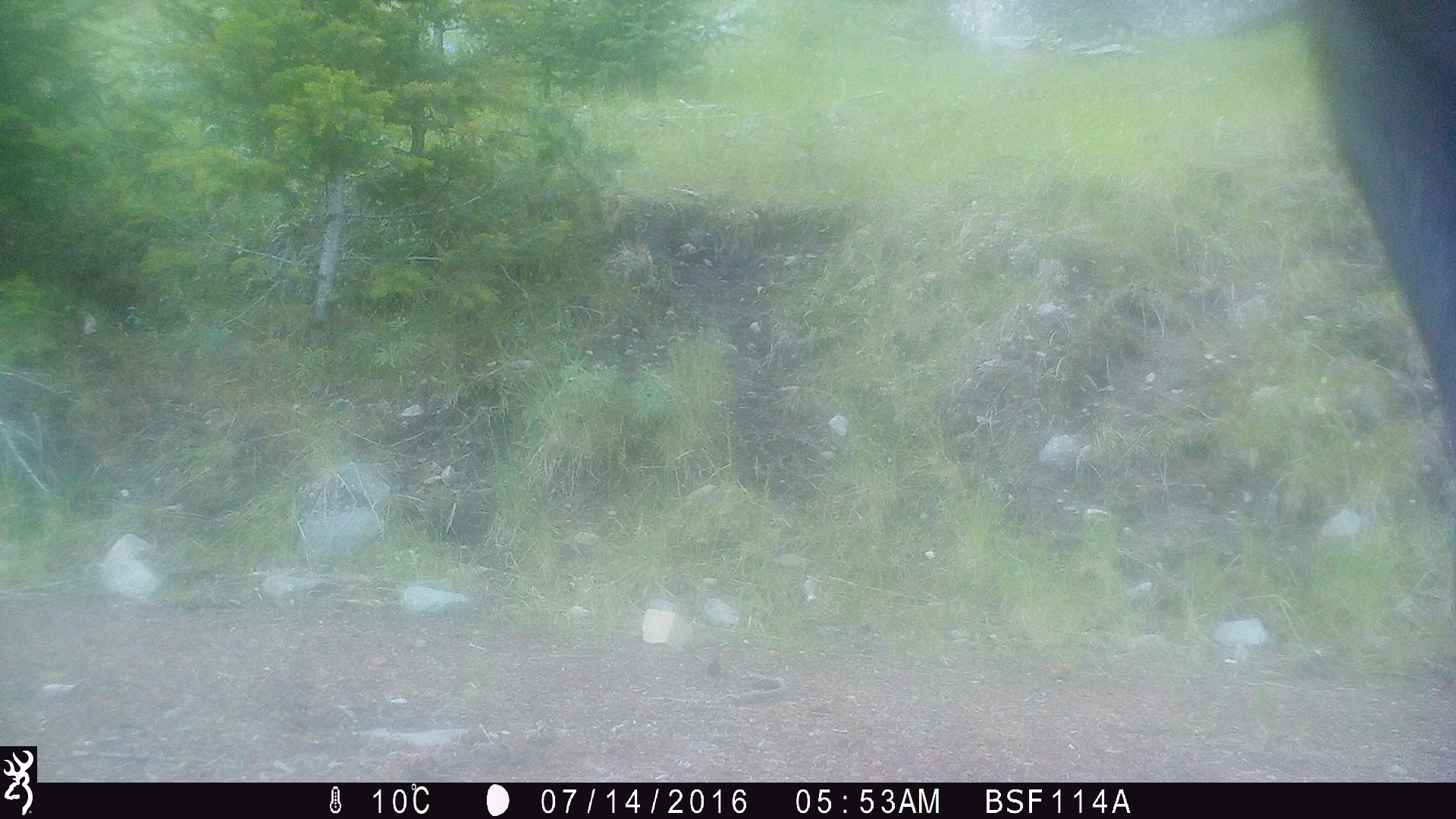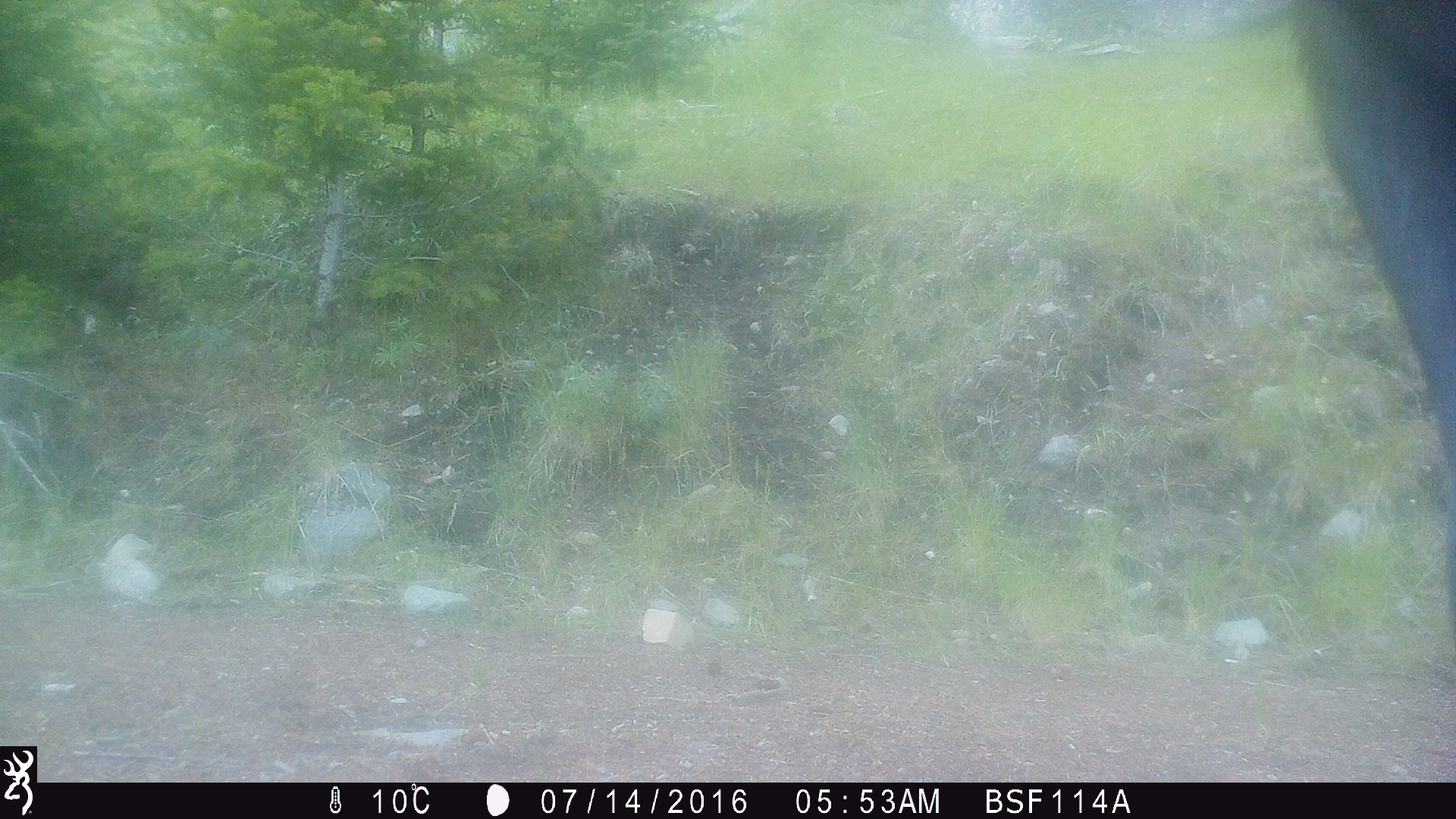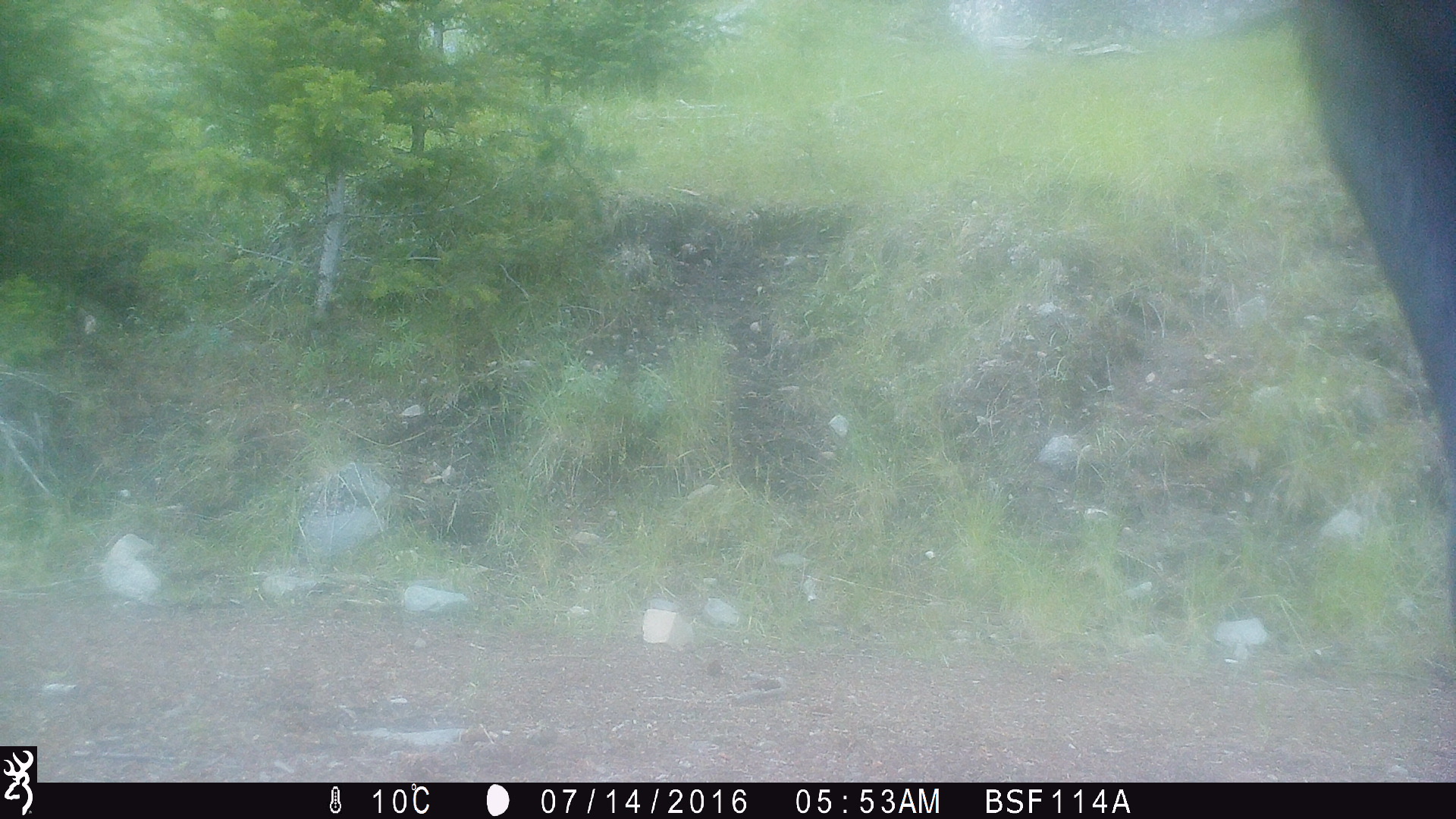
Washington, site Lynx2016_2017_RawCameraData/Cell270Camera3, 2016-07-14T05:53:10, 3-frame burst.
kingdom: Animalia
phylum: Chordata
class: Mammalia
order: Artiodactyla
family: Bovidae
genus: Bos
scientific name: Bos taurus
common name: domestic cattle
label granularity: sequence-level